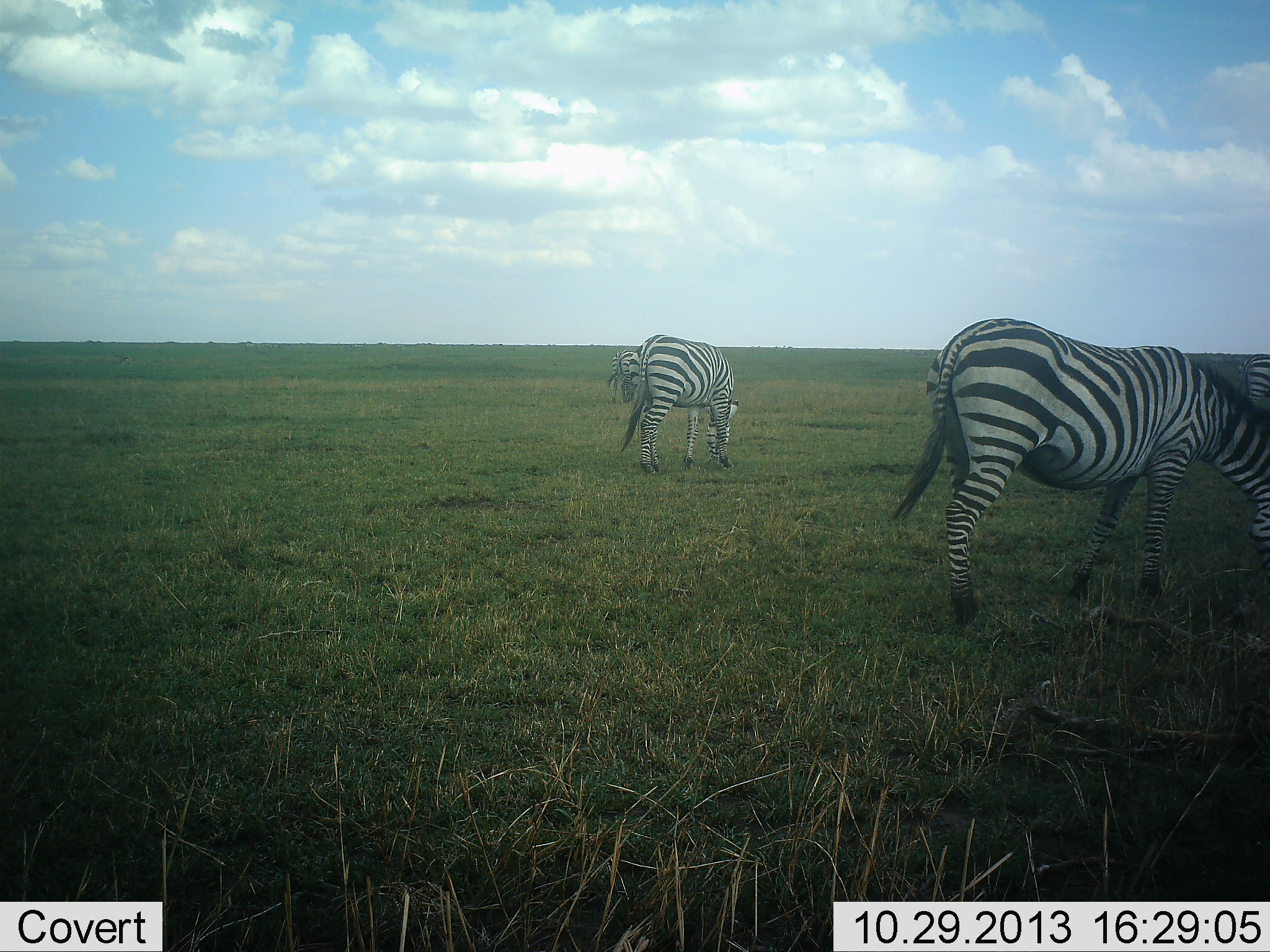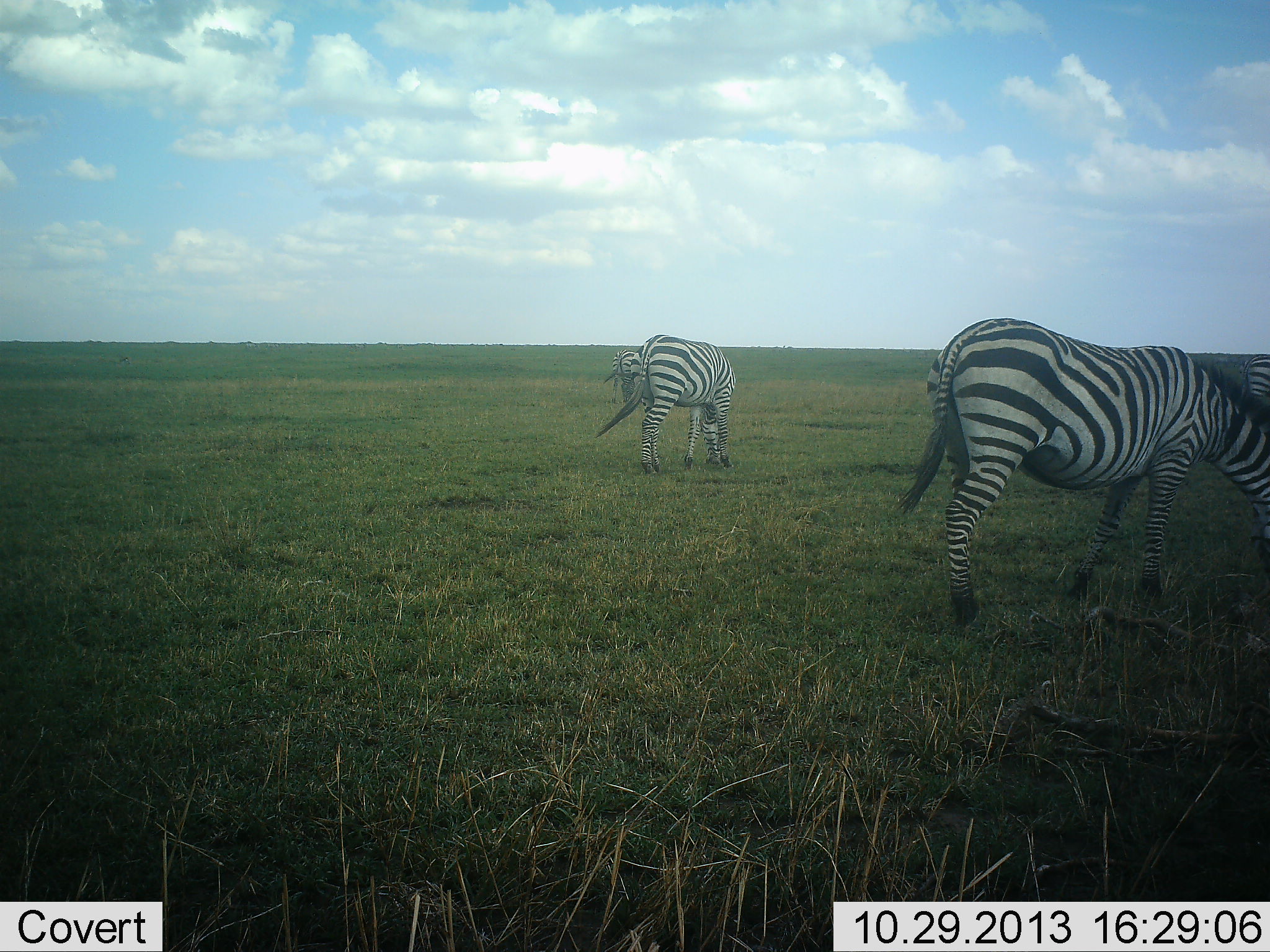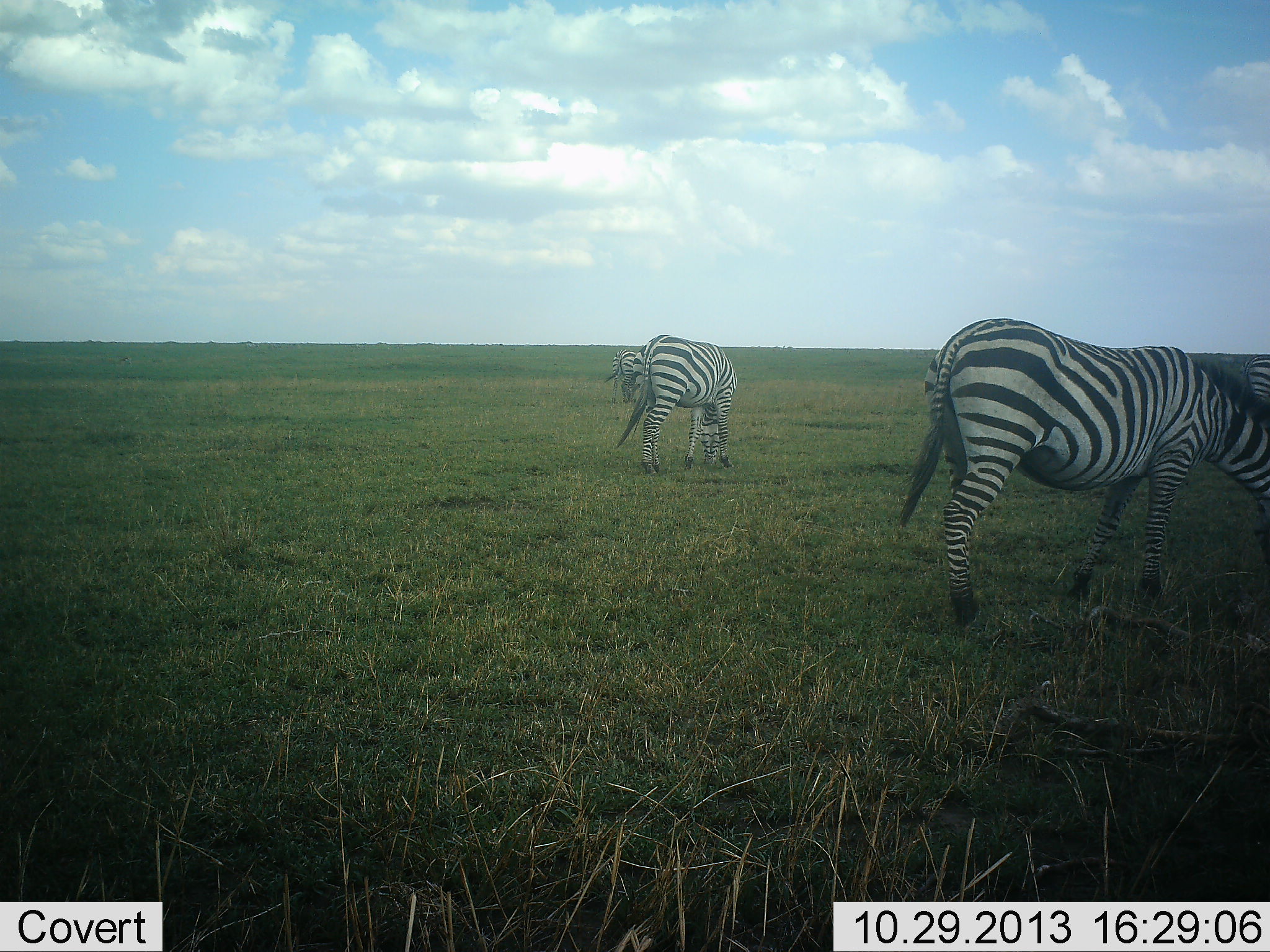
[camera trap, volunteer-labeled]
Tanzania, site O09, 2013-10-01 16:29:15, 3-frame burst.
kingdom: Animalia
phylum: Chordata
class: Mammalia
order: Perissodactyla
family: Equidae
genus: Equus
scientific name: Equus quagga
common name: plains zebra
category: zebra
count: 4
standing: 29%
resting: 0%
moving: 14%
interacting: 0%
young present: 6%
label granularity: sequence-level